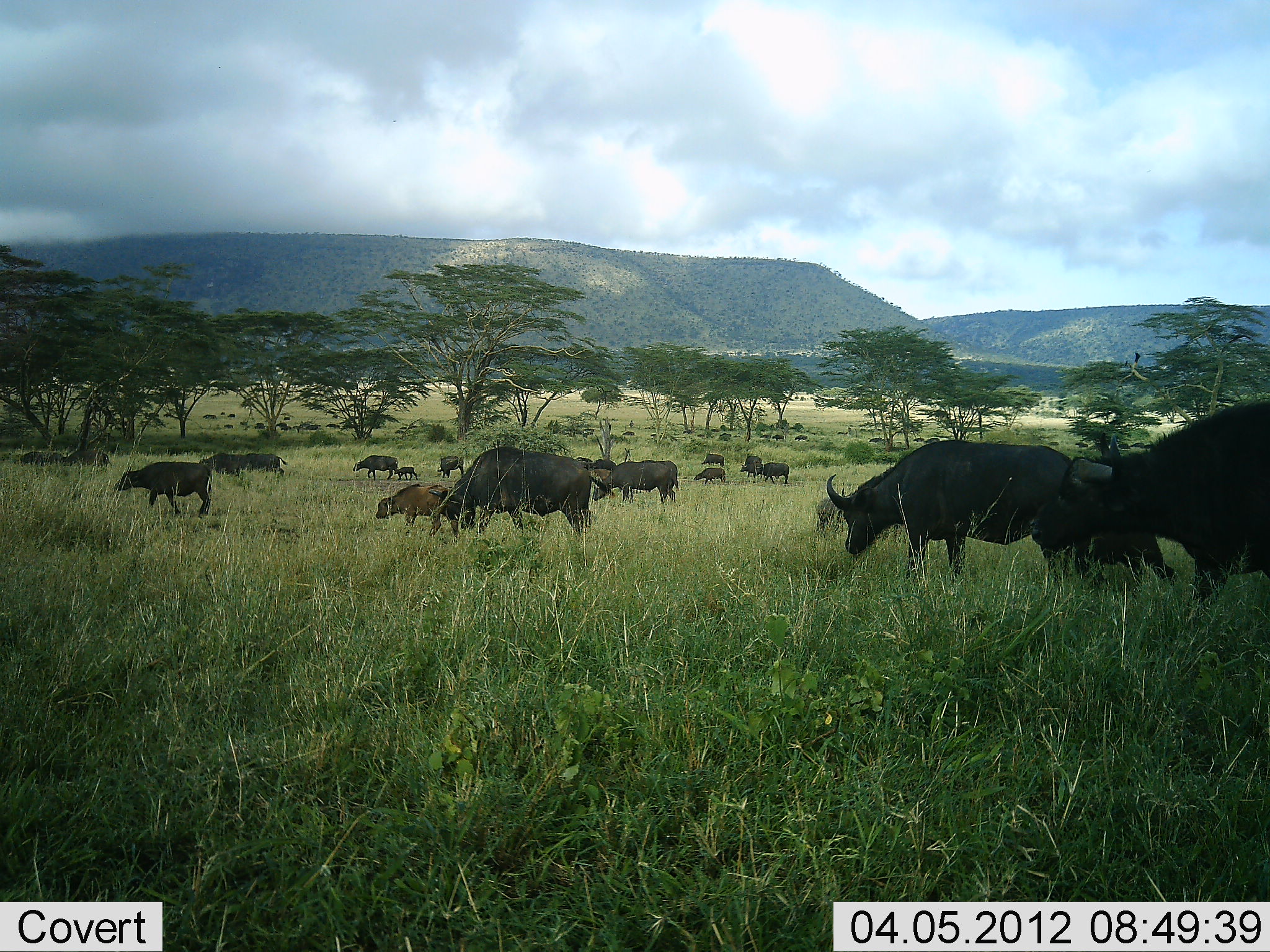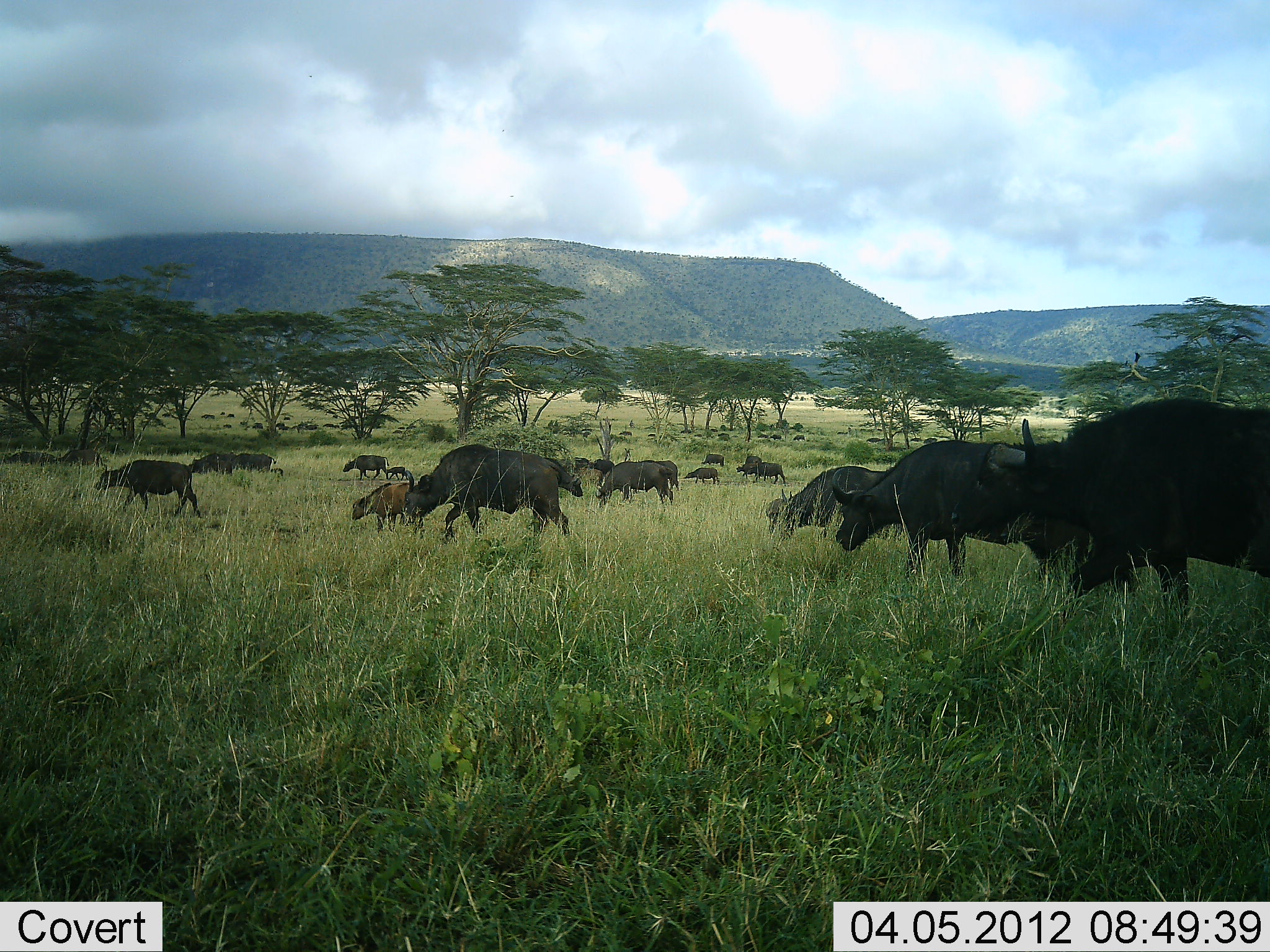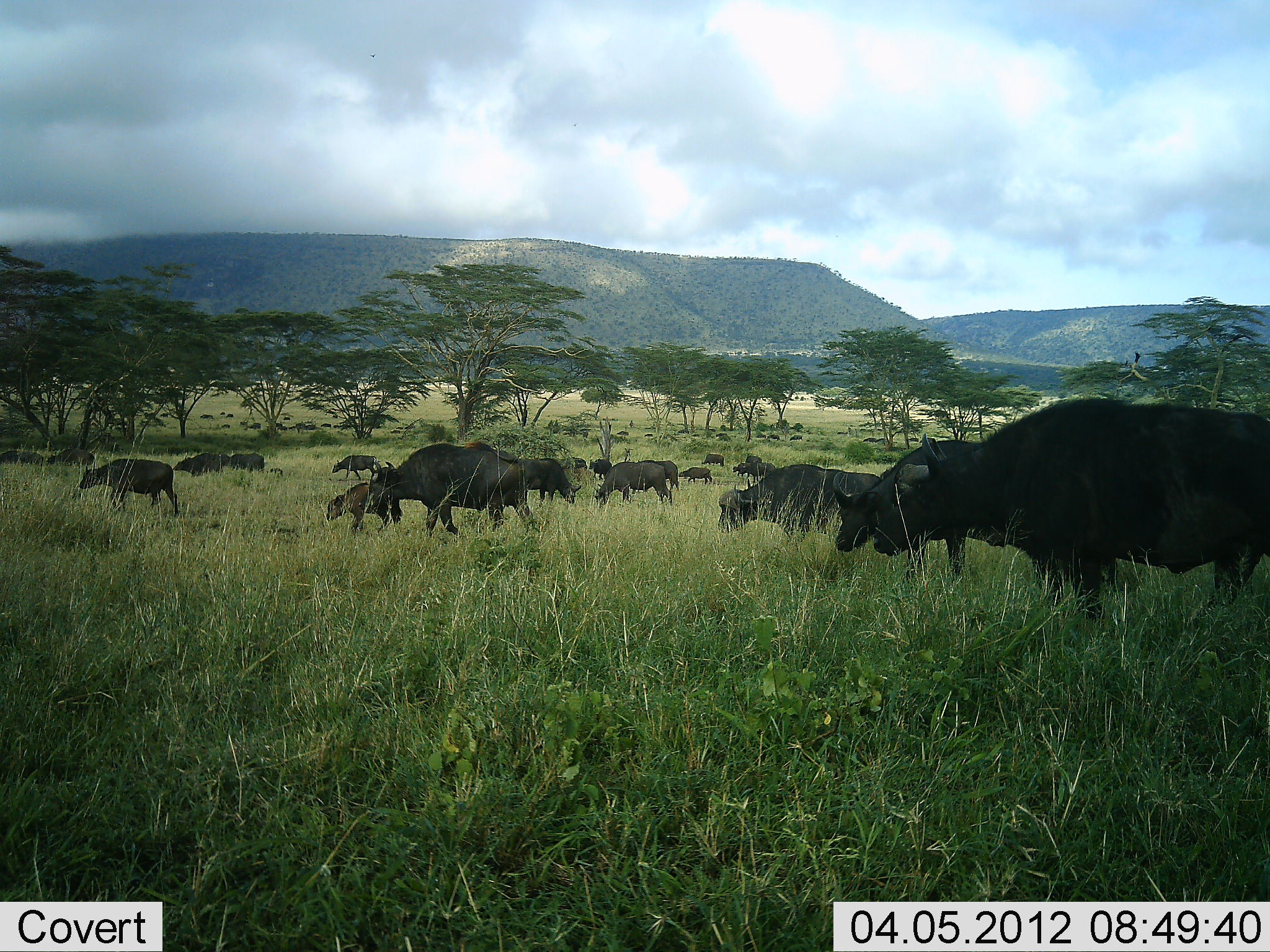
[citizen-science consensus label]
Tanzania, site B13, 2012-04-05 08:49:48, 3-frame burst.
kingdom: Animalia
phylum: Chordata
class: Mammalia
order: Artiodactyla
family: Bovidae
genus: Syncerus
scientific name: Syncerus caffer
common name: cape buffalo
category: buffalo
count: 11-50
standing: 29%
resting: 4%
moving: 79%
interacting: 8%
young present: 58%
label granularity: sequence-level